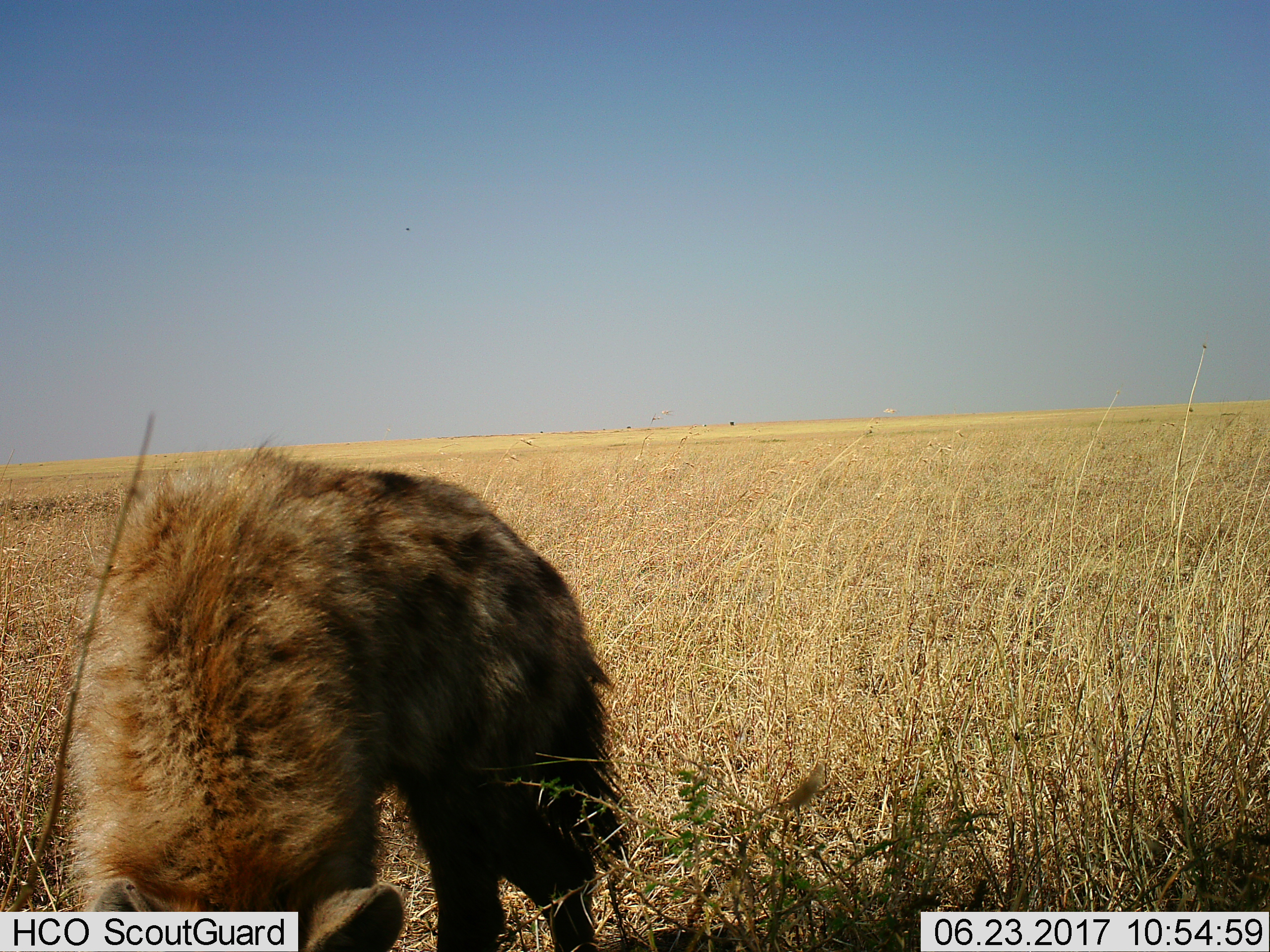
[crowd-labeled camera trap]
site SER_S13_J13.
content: unidentified animal